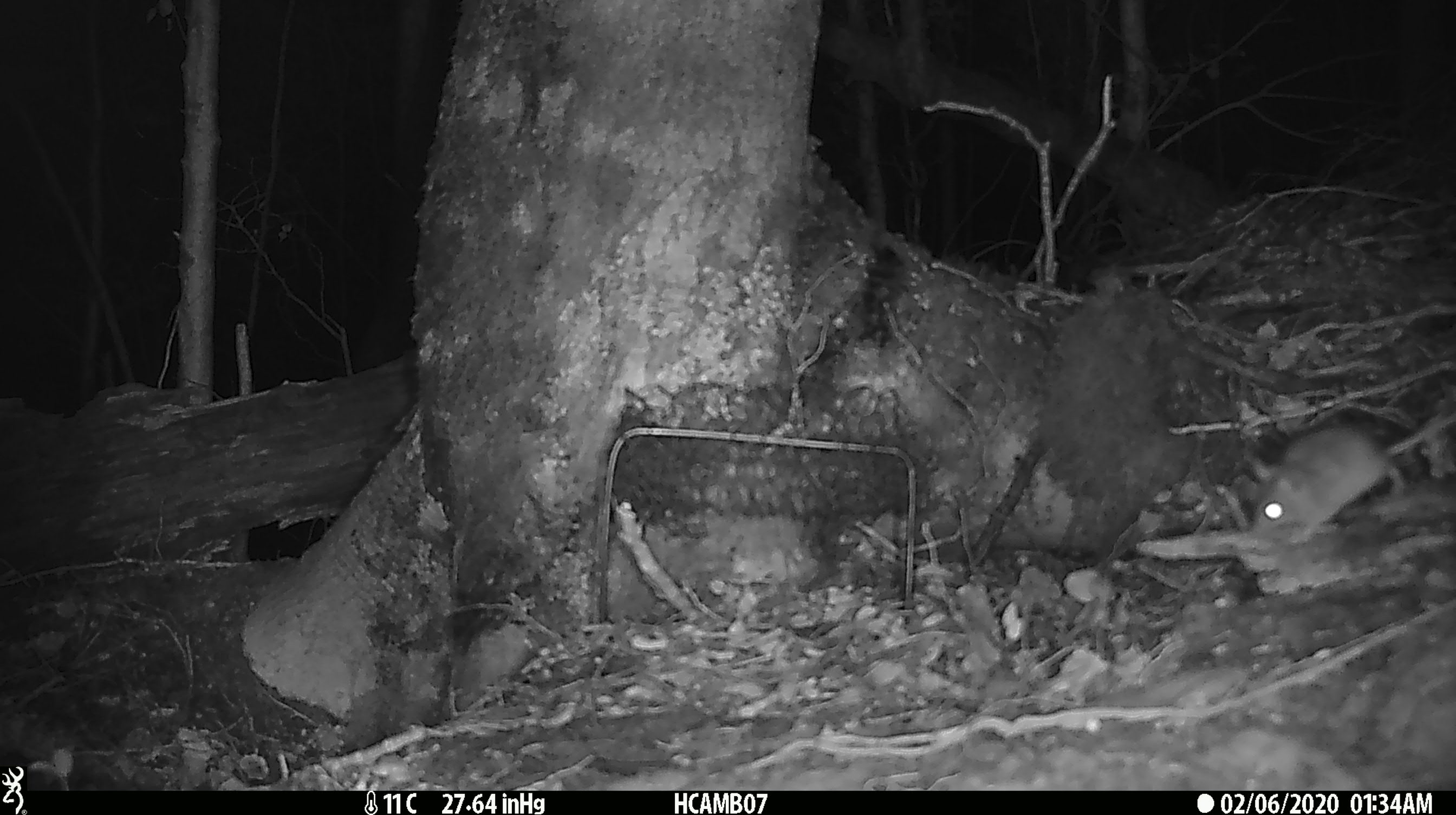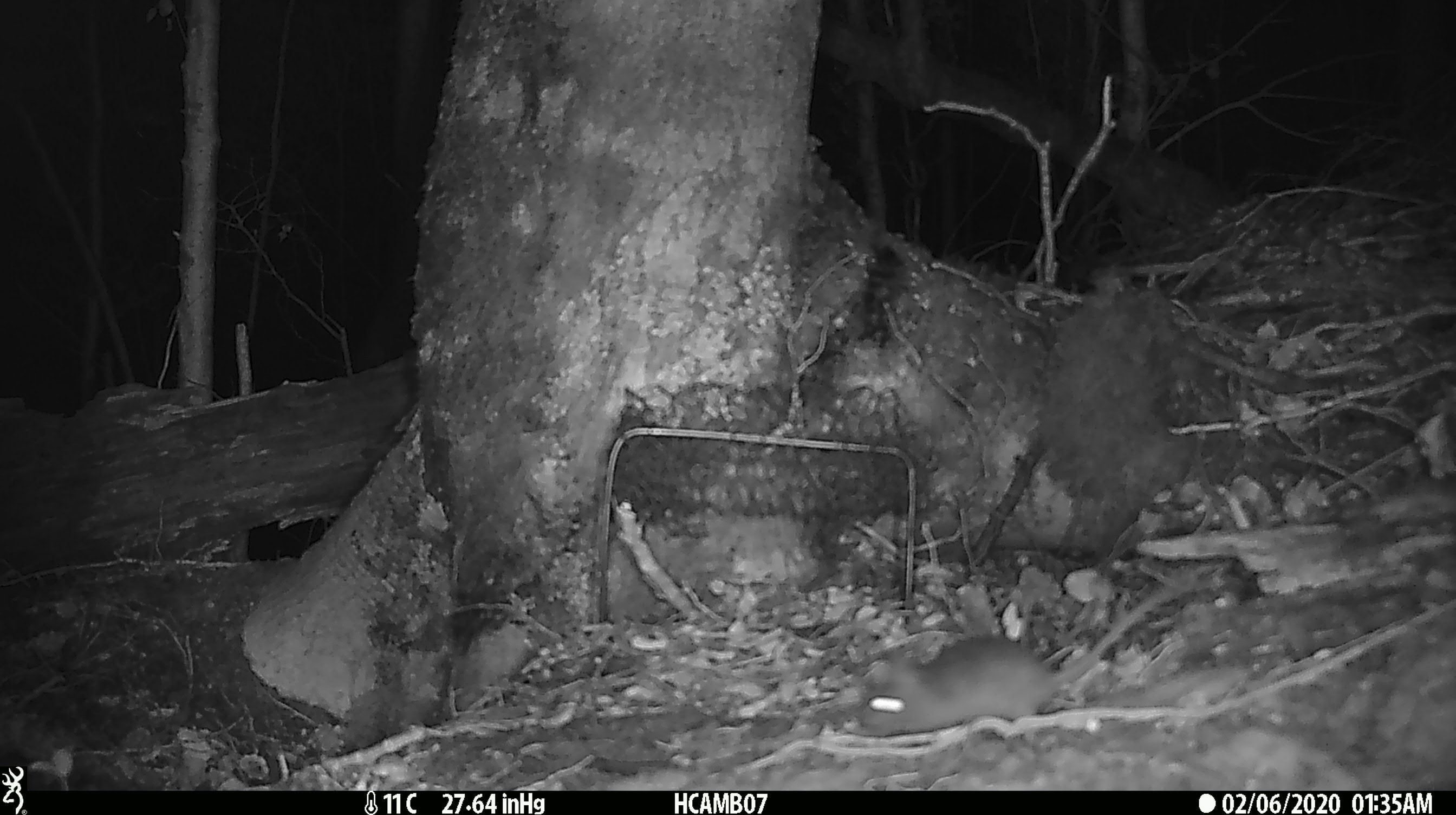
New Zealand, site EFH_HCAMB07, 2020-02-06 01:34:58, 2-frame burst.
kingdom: Animalia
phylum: Chordata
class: Mammalia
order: Rodentia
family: Muridae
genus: Mus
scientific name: Mus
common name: mouse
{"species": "mouse (Mus)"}